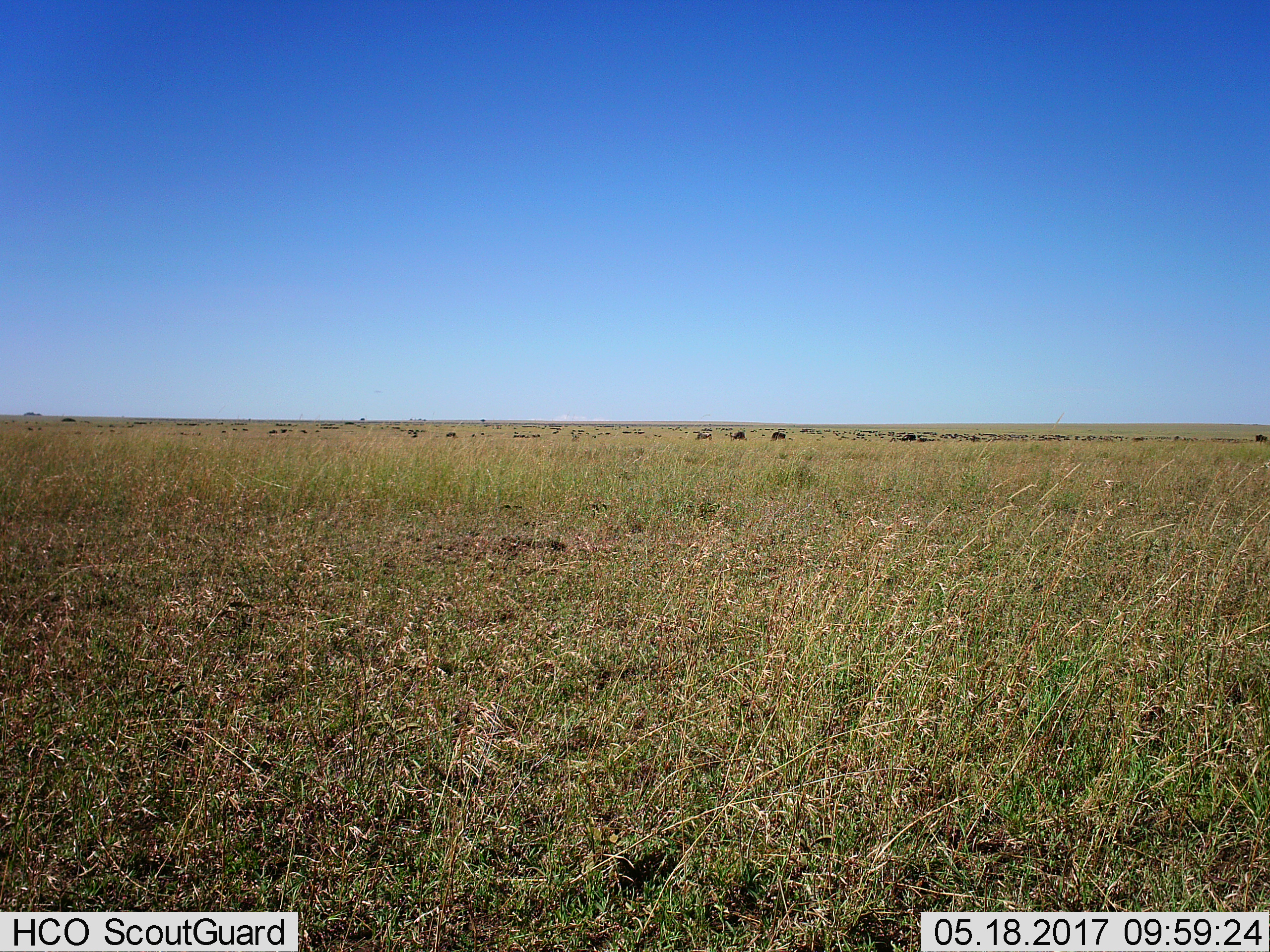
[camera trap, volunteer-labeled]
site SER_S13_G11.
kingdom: Animalia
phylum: Chordata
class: Mammalia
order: Artiodactyla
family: Bovidae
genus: Connochaetes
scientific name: Connochaetes taurinus taurinus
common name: blue wildebeest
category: wildebeestblue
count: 51+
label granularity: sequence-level